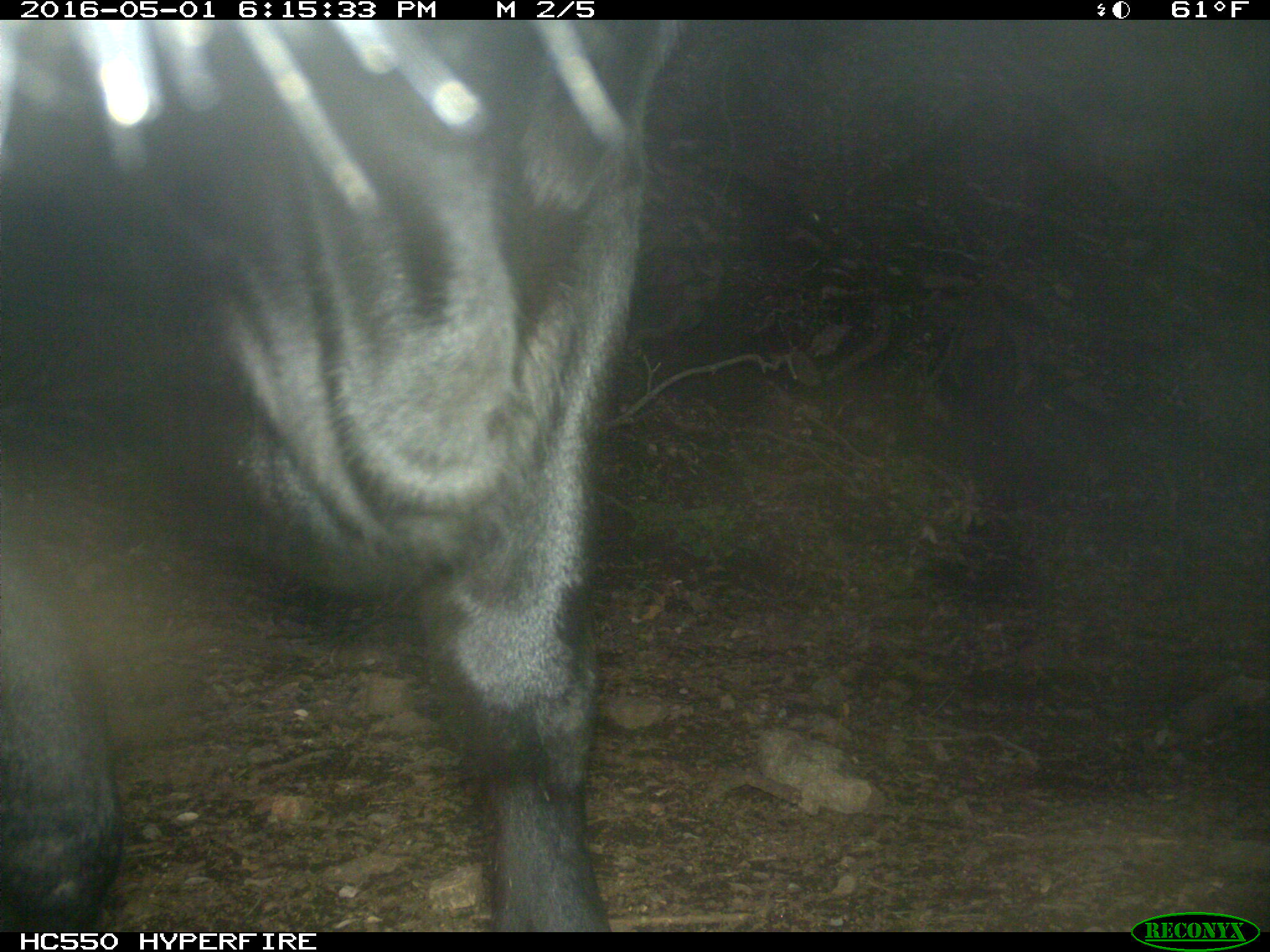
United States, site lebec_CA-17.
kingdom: Animalia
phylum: Chordata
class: Mammalia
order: Artiodactyla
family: Bovidae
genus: Bos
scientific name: Bos taurus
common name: domestic cow